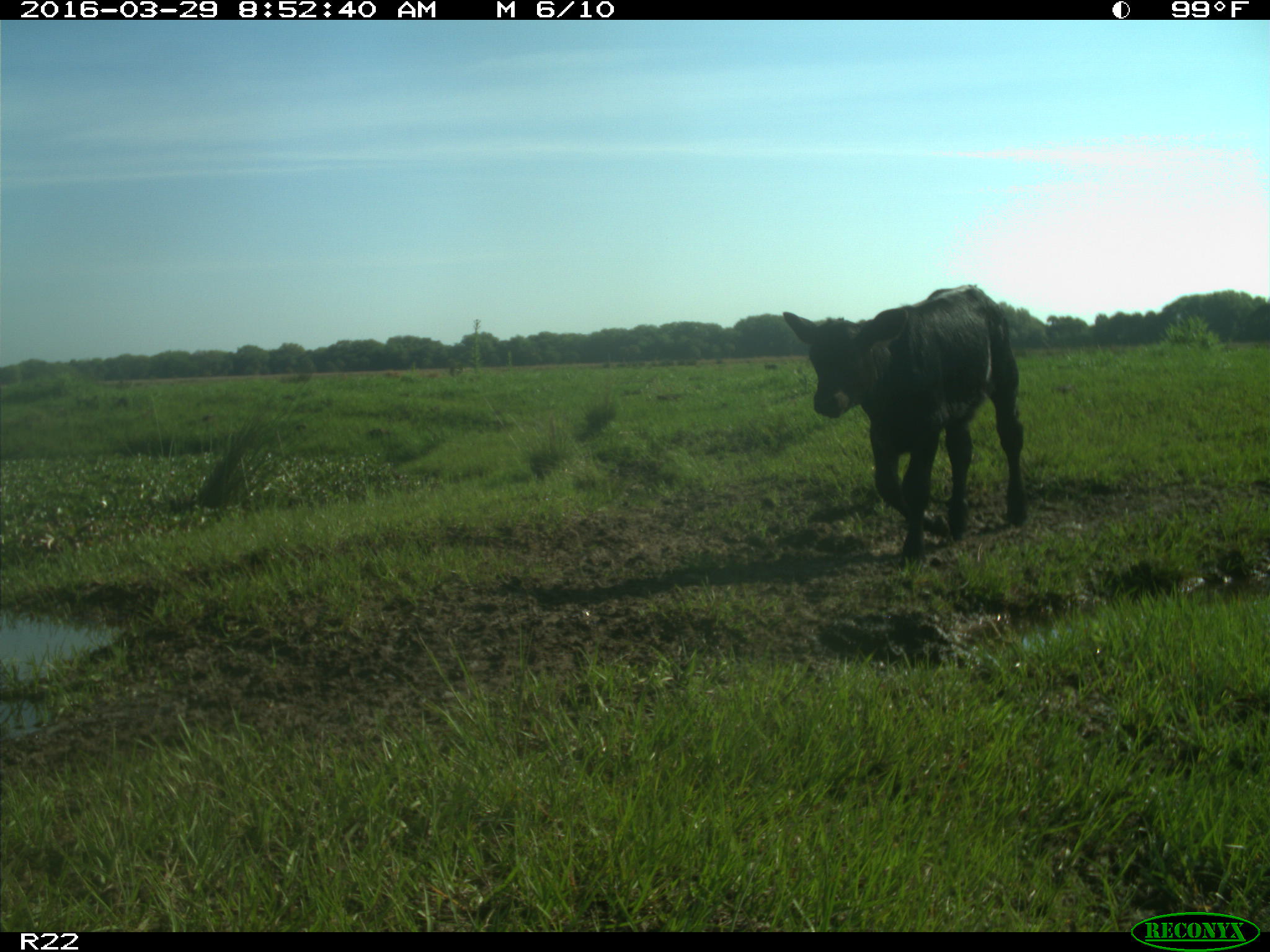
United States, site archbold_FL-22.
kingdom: Animalia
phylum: Chordata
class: Mammalia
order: Artiodactyla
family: Bovidae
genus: Bos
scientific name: Bos taurus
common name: domestic cow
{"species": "Bos taurus (domestic cow)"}